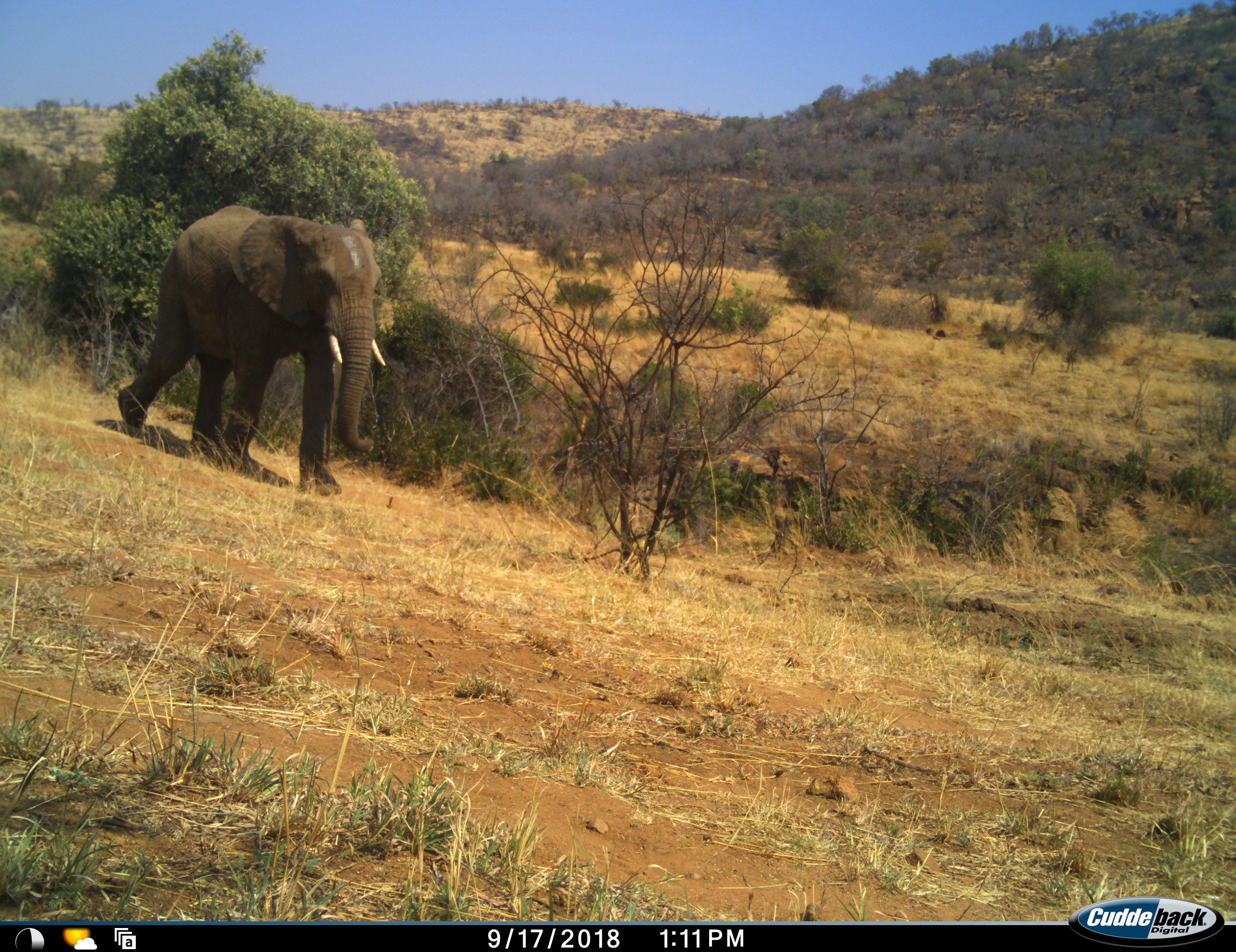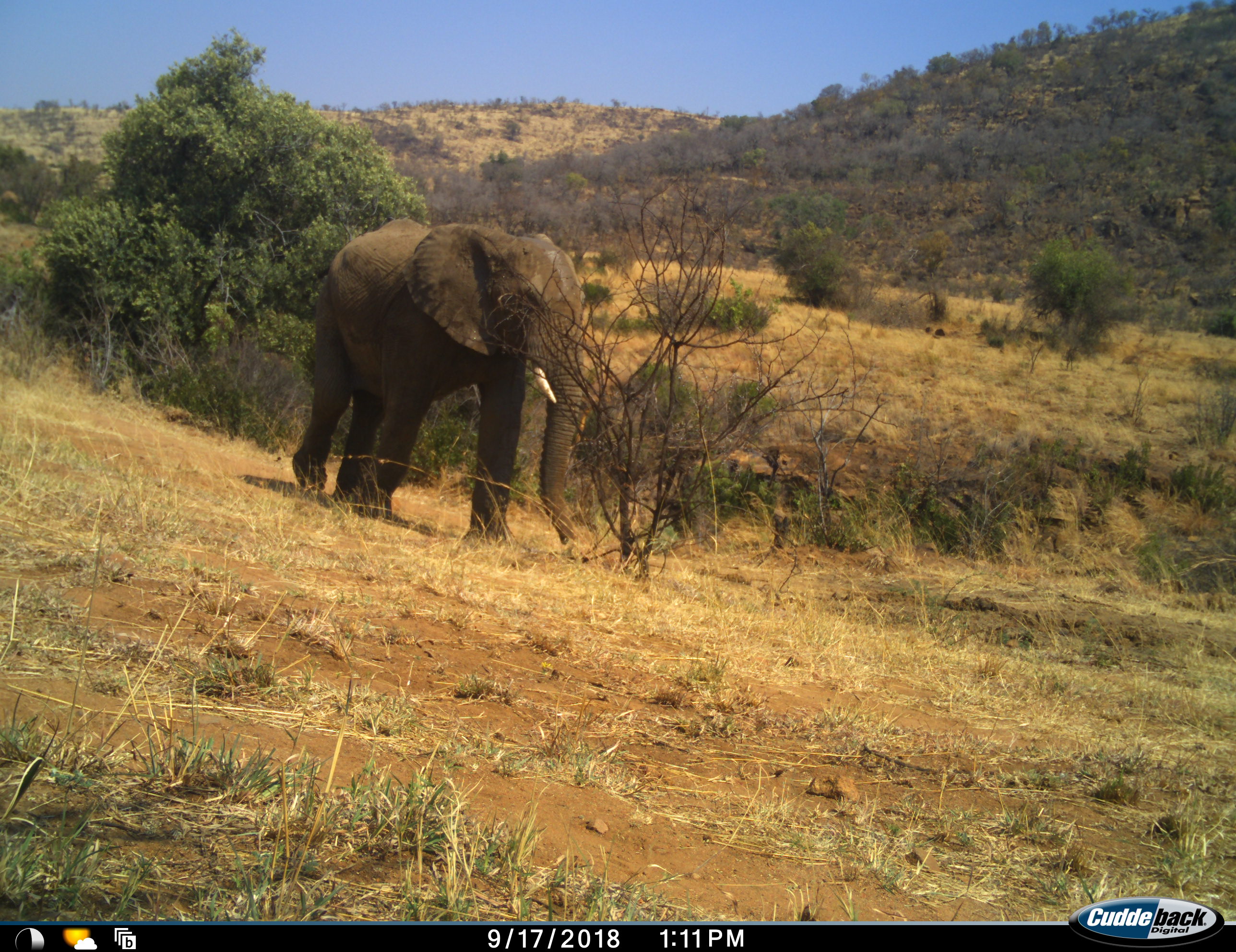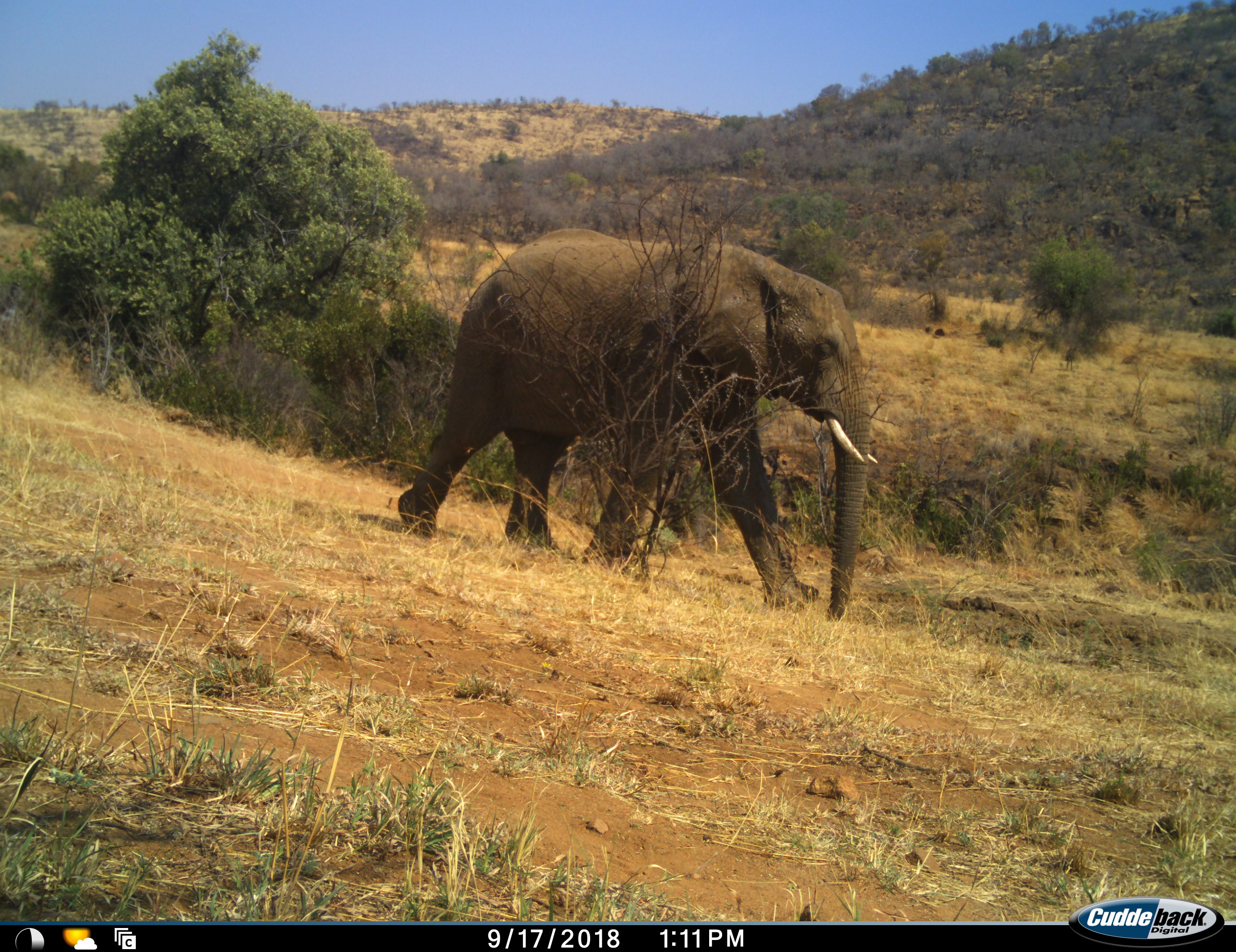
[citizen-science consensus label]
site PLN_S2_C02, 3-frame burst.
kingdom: Animalia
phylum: Chordata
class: Mammalia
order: Proboscidea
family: Elephantidae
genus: Loxodonta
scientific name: Loxodonta africana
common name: african bush elephant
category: elephant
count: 1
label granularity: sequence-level